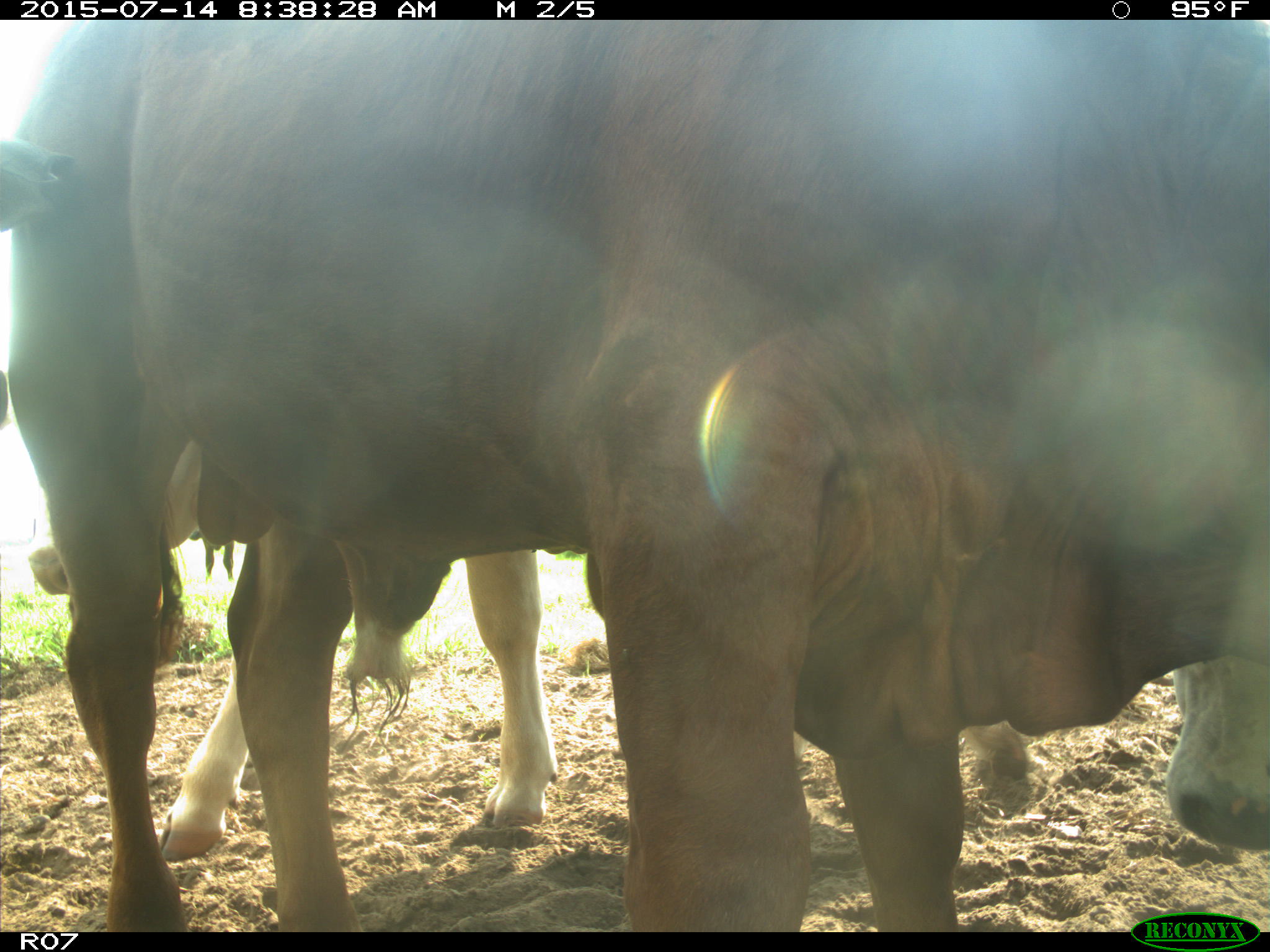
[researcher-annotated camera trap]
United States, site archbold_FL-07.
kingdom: Animalia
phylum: Chordata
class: Mammalia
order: Artiodactyla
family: Bovidae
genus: Bos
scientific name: Bos taurus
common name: domestic cow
Bos taurus (domestic cow).